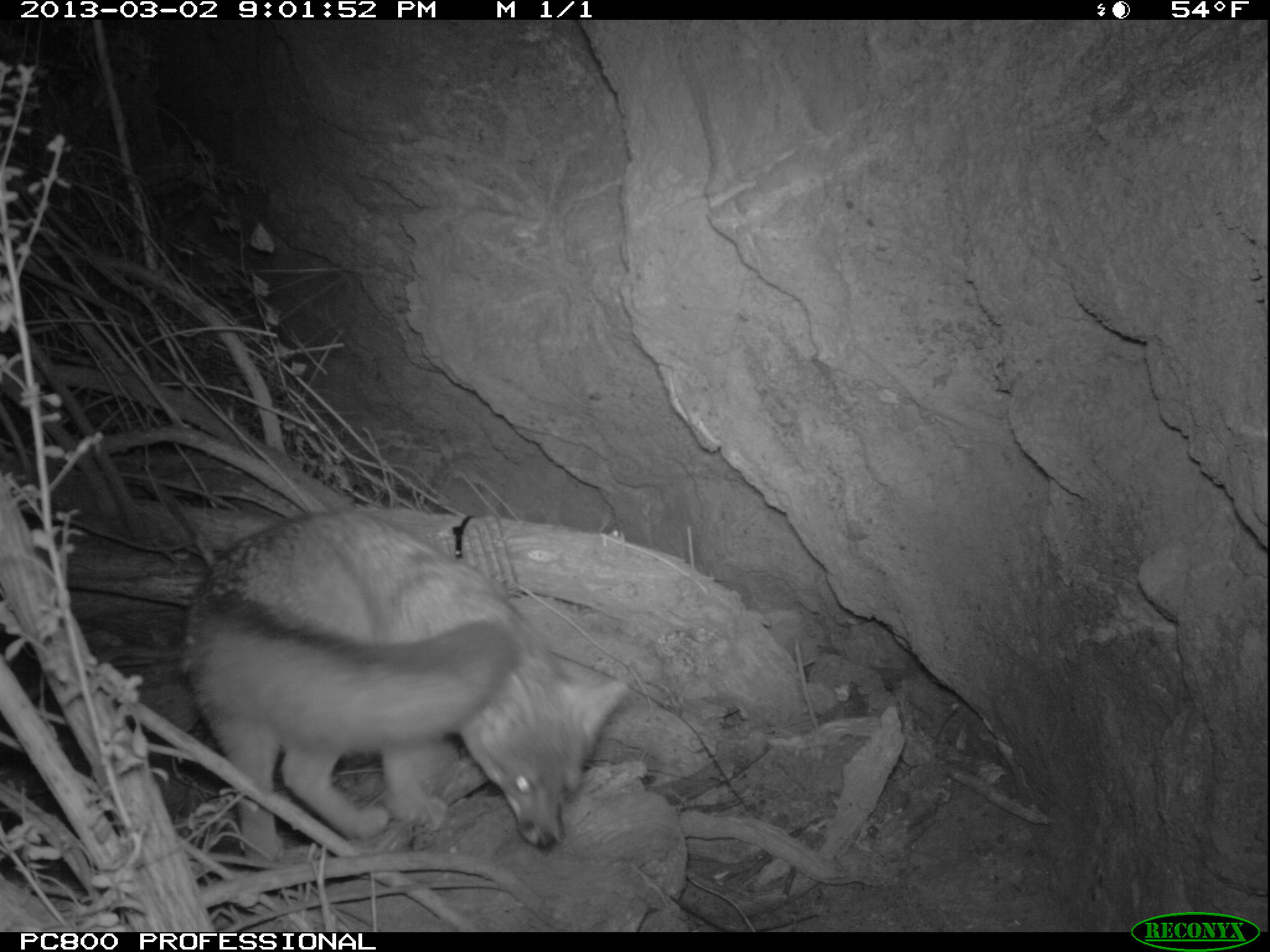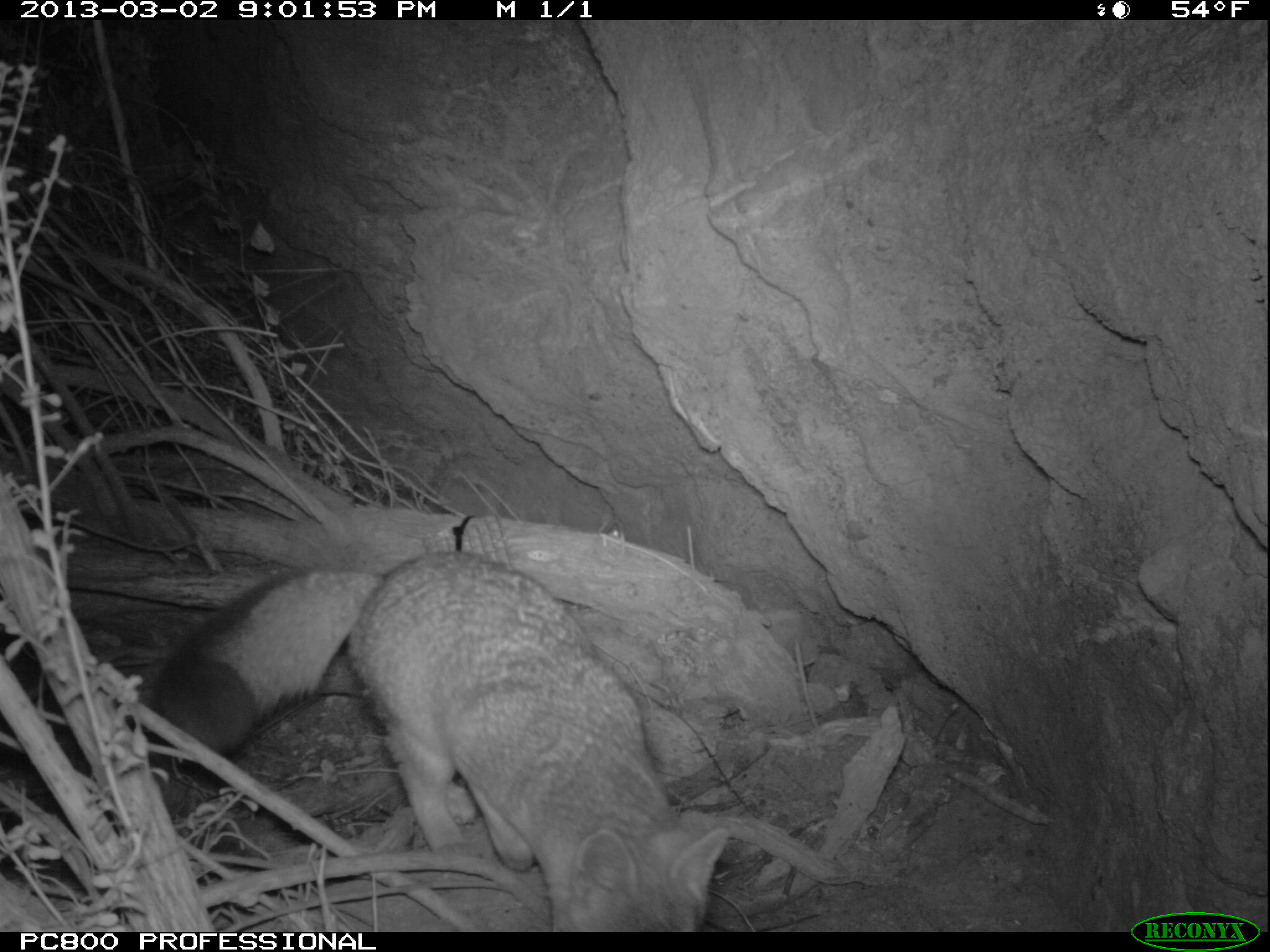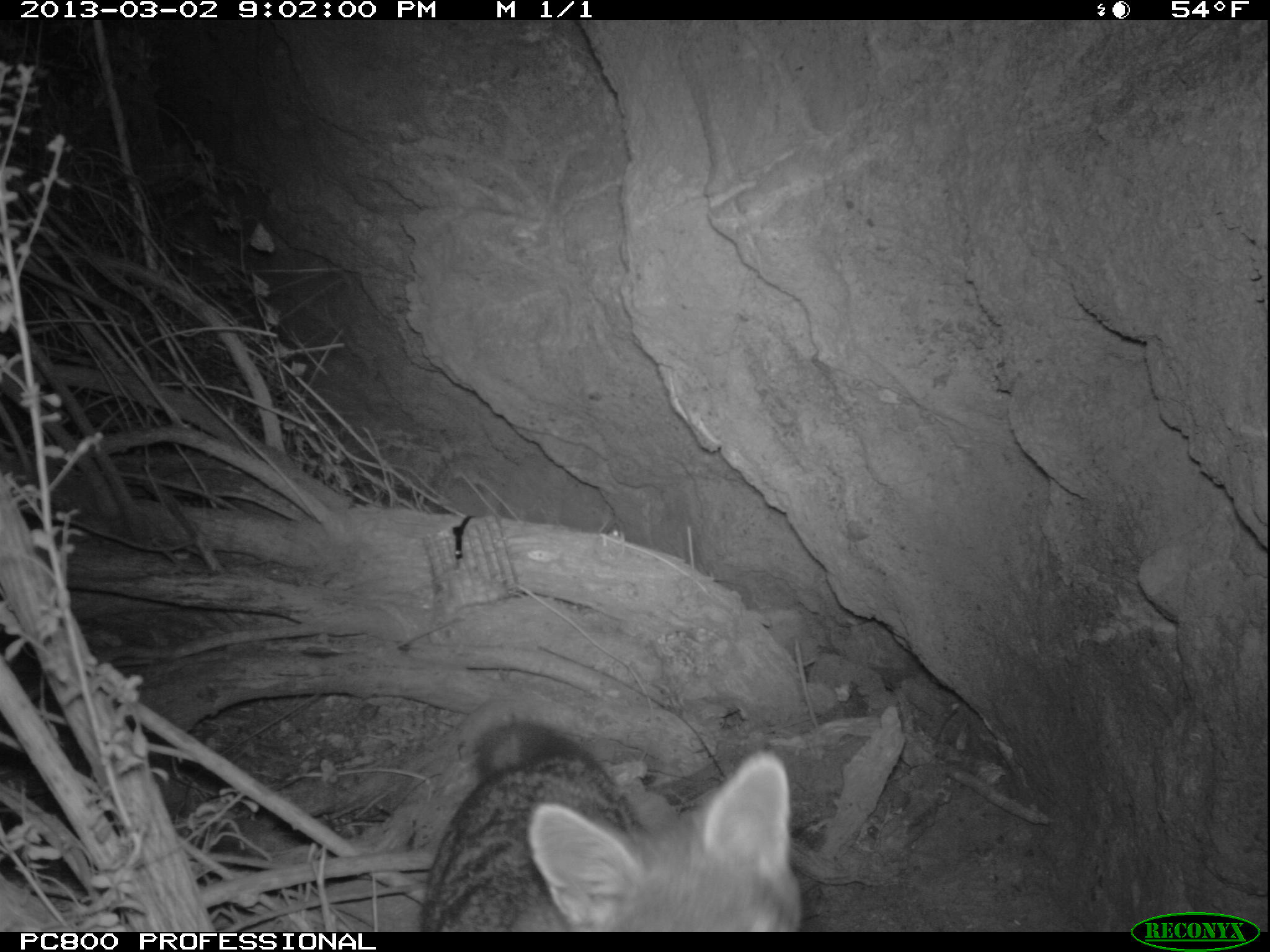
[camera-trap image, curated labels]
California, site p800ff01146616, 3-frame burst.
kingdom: Animalia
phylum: Chordata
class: Mammalia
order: Carnivora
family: Canidae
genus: Urocyon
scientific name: Urocyon littoralis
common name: island fox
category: fox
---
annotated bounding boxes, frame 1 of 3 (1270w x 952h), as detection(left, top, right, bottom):
fox: detection(178, 505, 633, 867)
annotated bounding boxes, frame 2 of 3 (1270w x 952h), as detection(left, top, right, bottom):
fox: detection(153, 550, 727, 932)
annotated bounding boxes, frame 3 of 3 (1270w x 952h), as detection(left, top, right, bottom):
fox: detection(420, 718, 807, 930)